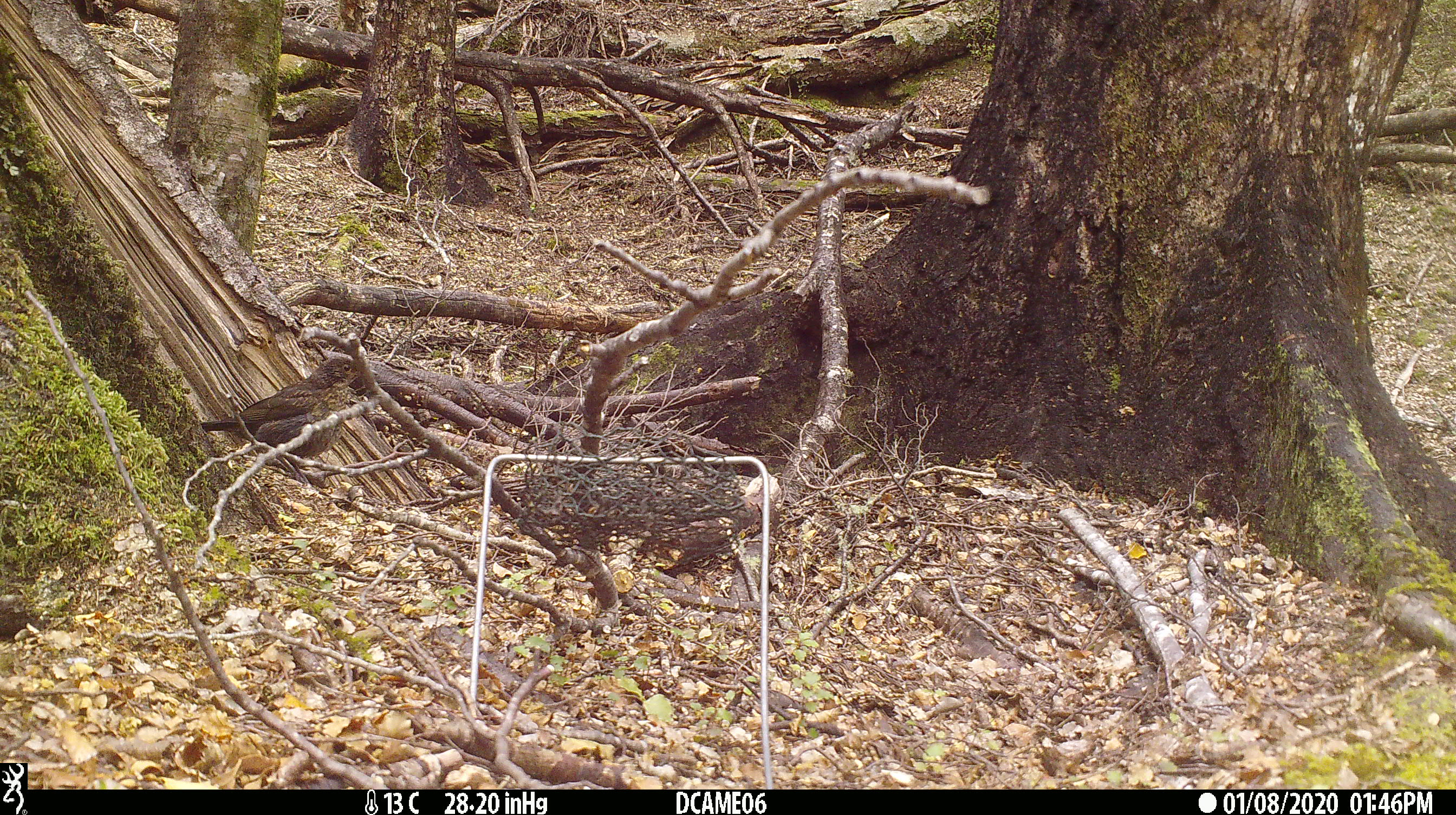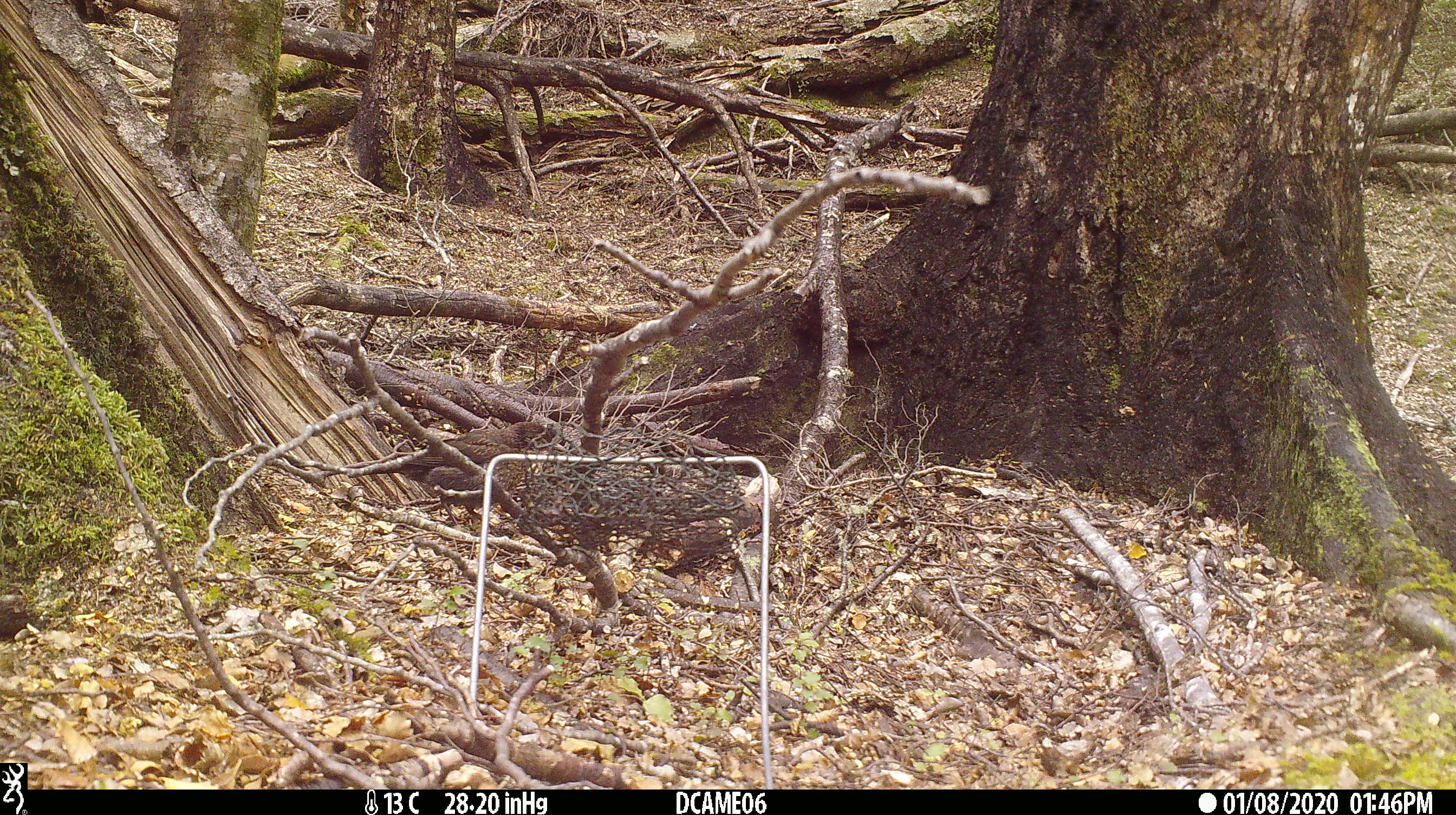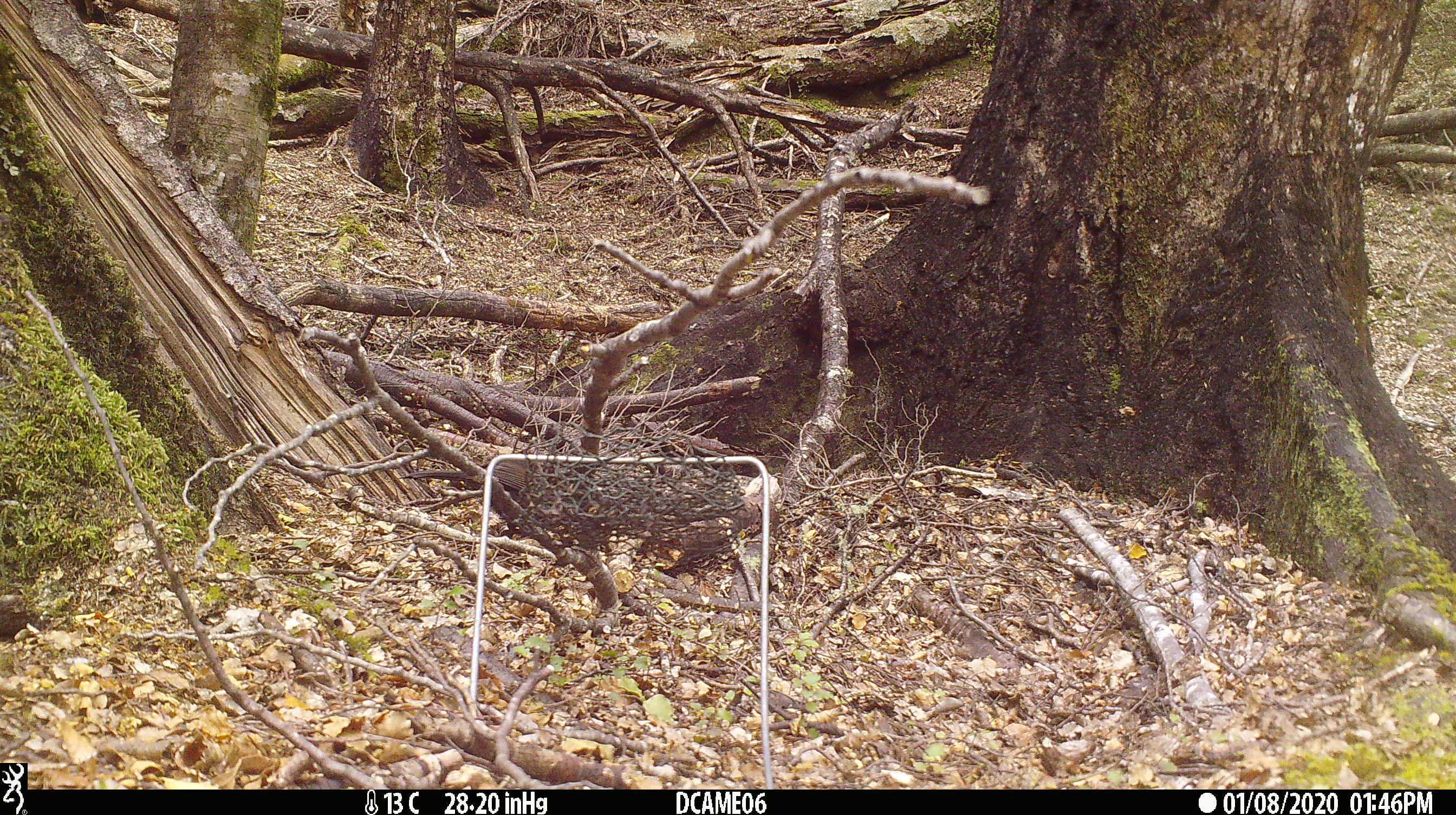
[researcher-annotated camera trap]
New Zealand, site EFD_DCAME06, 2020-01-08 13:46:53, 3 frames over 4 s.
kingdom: Animalia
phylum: Chordata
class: Aves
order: Passeriformes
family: Turdidae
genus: Turdus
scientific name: Turdus merula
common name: eurasian blackbird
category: blackbird